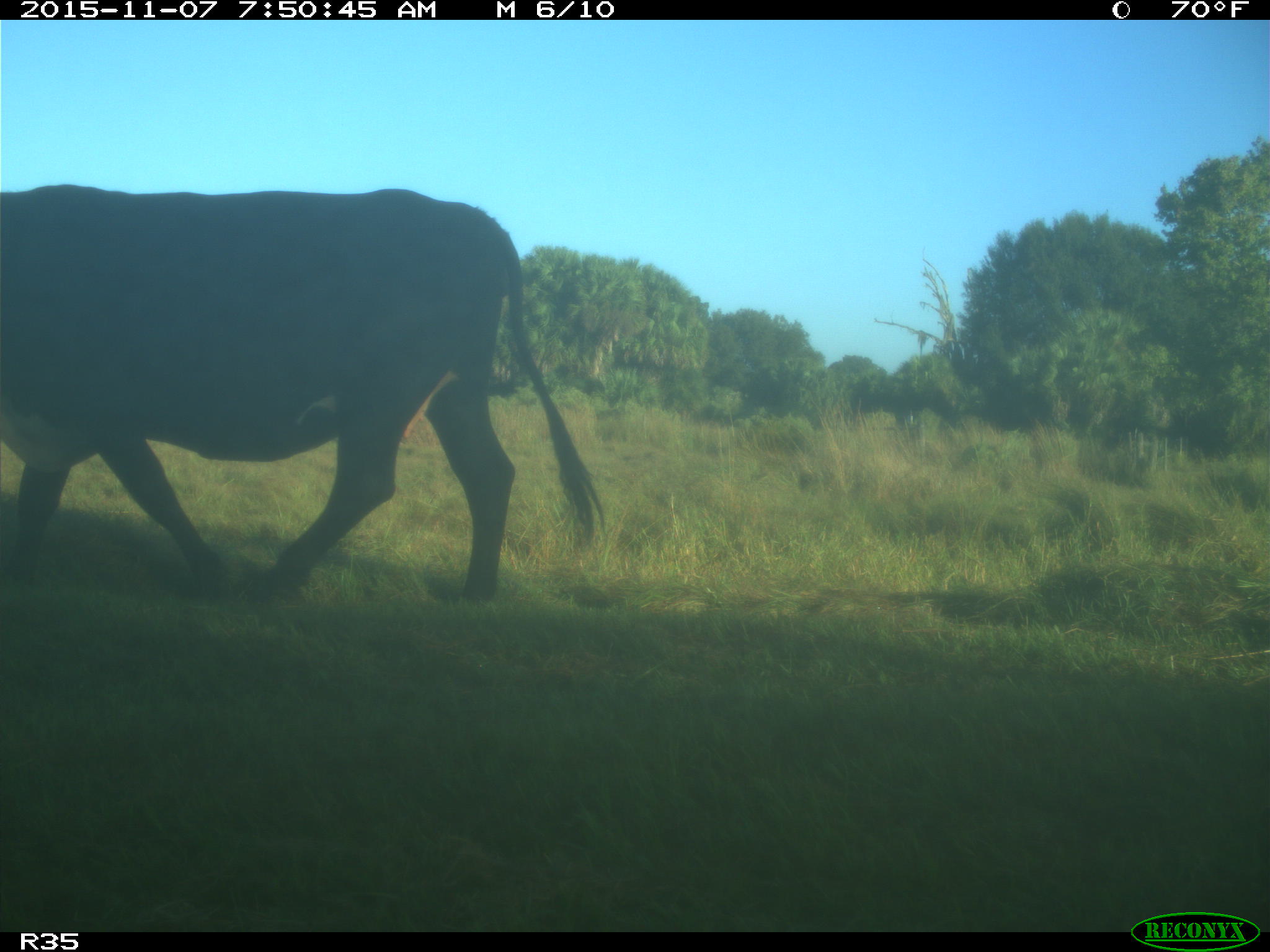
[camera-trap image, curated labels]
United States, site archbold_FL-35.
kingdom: Animalia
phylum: Chordata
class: Mammalia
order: Artiodactyla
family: Bovidae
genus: Bos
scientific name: Bos taurus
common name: domestic cow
Bos taurus (domestic cow).